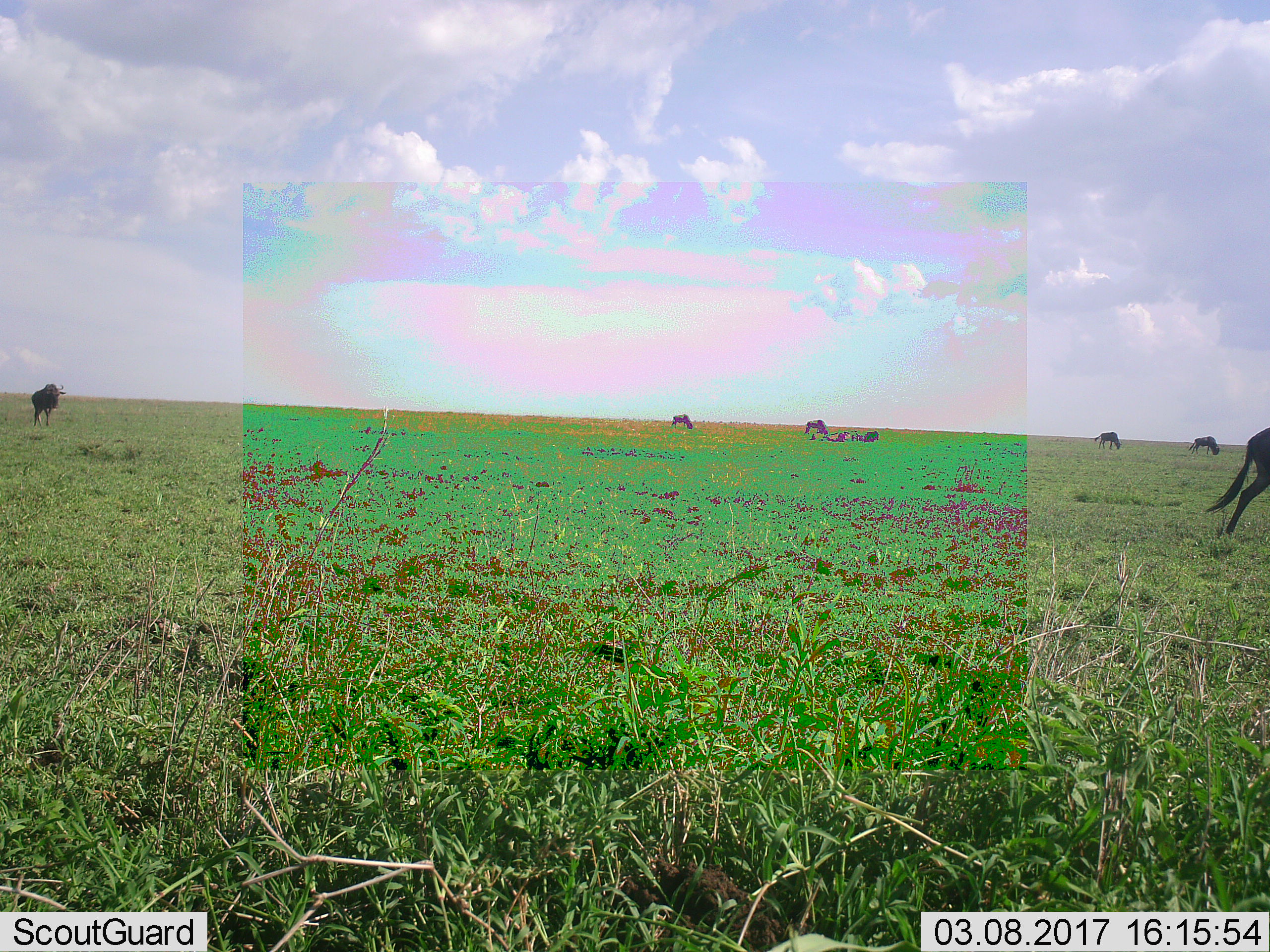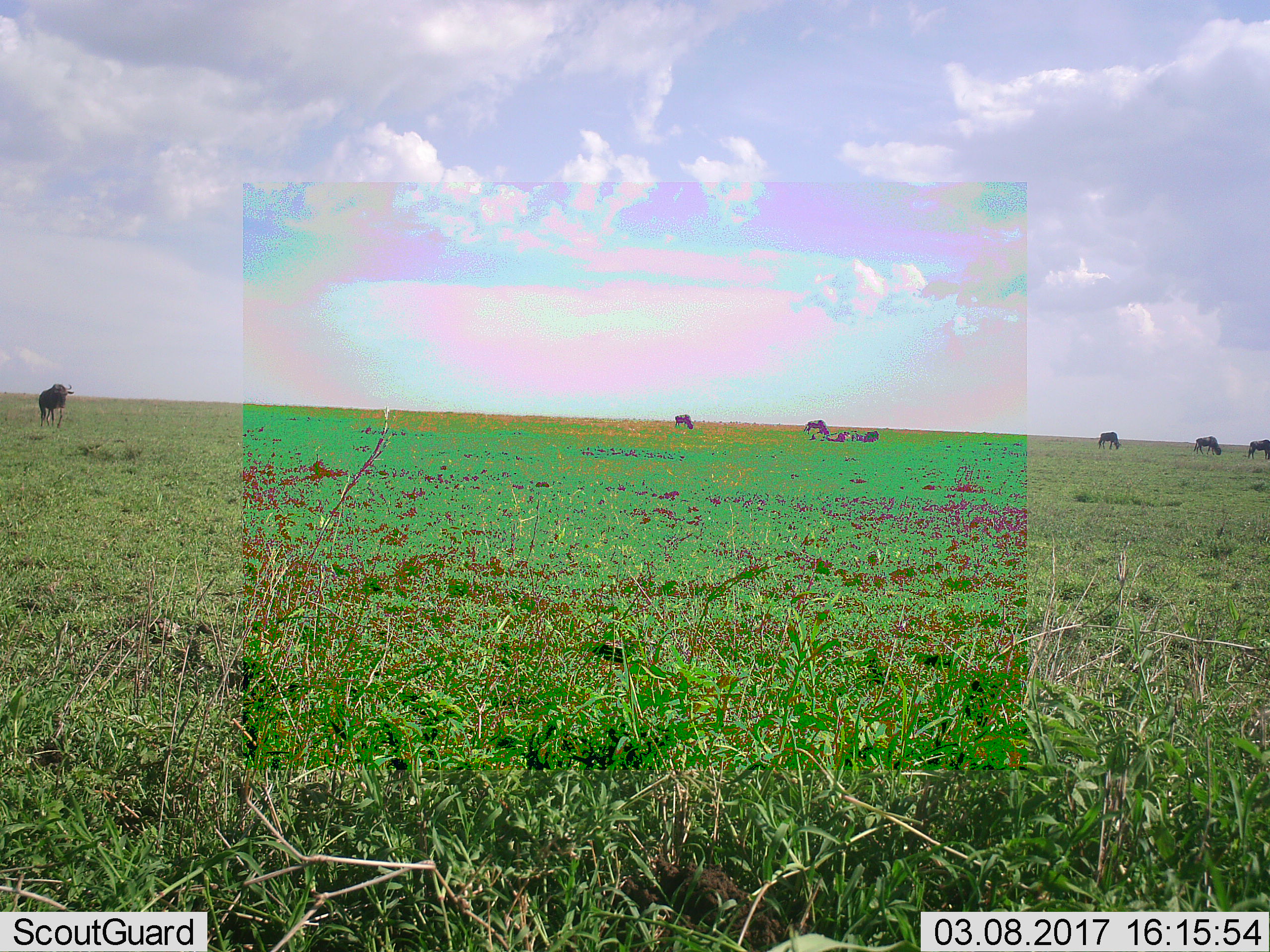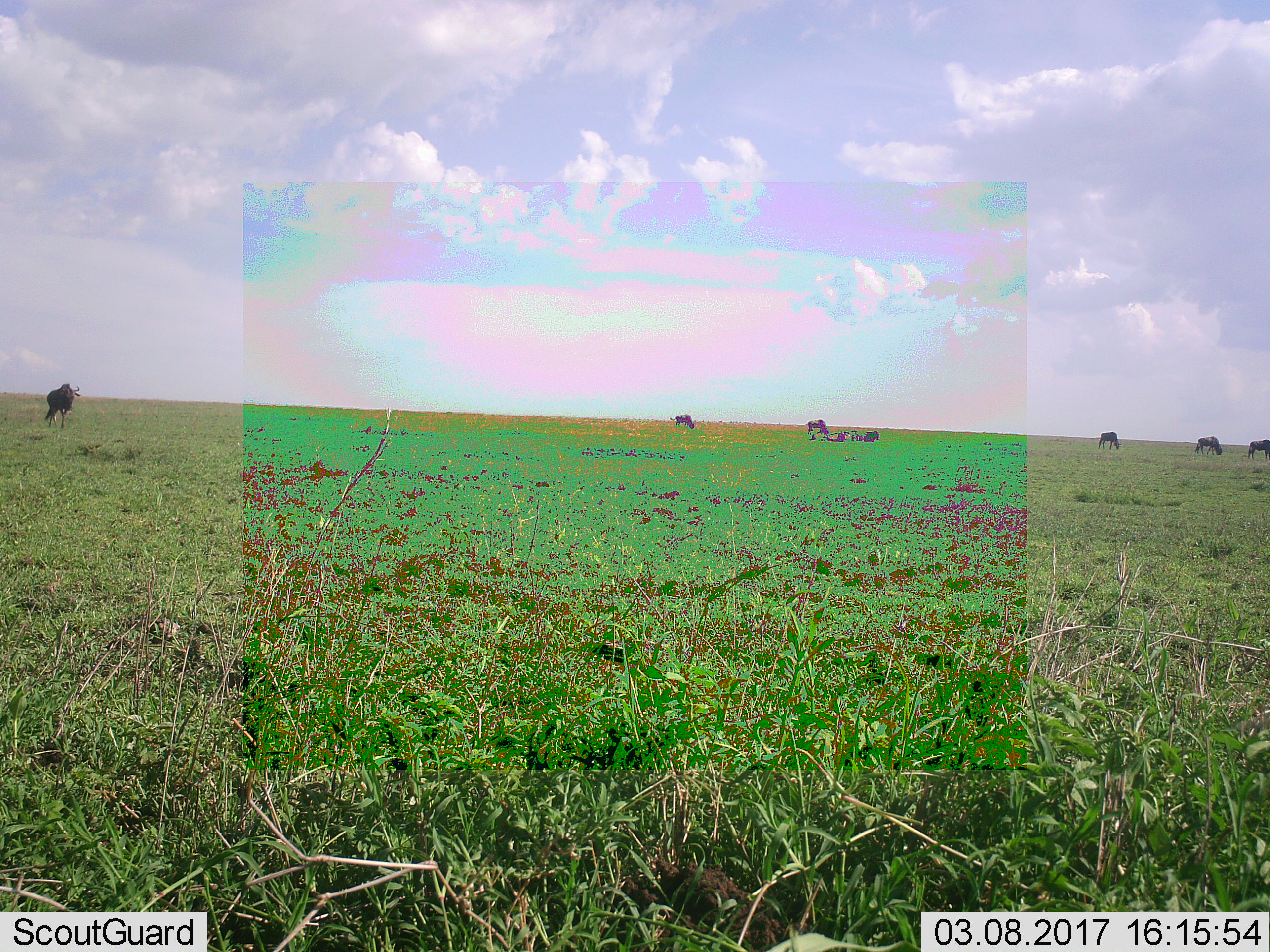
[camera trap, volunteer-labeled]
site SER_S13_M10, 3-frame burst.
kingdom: Animalia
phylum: Chordata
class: Mammalia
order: Artiodactyla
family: Bovidae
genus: Connochaetes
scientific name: Connochaetes taurinus taurinus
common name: blue wildebeest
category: wildebeestblue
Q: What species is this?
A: Wildebeestblue (blue wildebeest) (Connochaetes taurinus taurinus).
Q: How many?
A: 8.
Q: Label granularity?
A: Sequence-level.